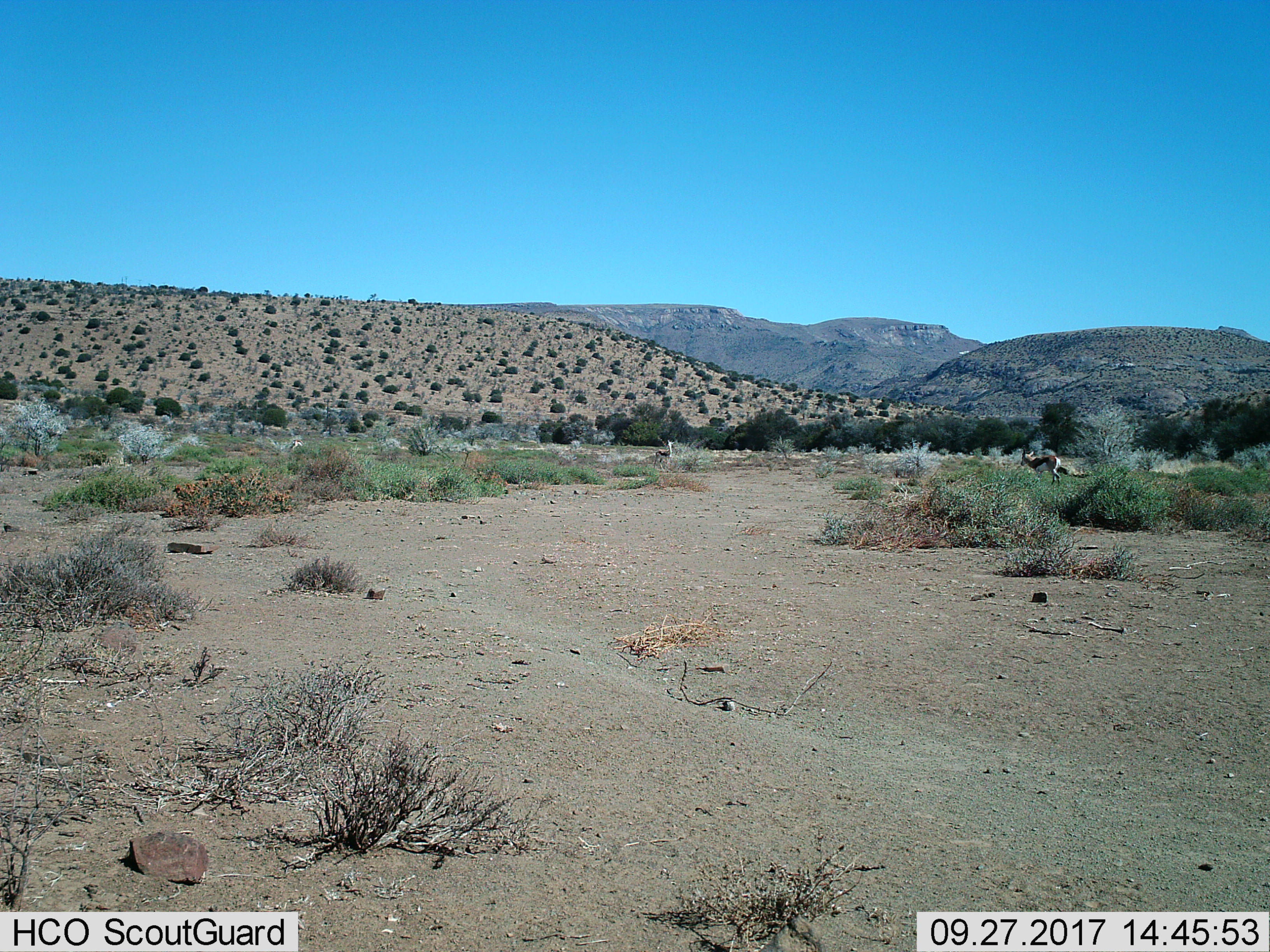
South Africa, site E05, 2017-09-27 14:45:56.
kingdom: Animalia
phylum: Chordata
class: Mammalia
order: Artiodactyla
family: Bovidae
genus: Antidorcas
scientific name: Antidorcas marsupialis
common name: springbok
Springbok (Antidorcas marsupialis), count 3. Behavior (volunteer vote fractions): standing 67%, resting 33%, moving 50%, interacting 0%. Young present (vote fraction): 17%. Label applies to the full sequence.